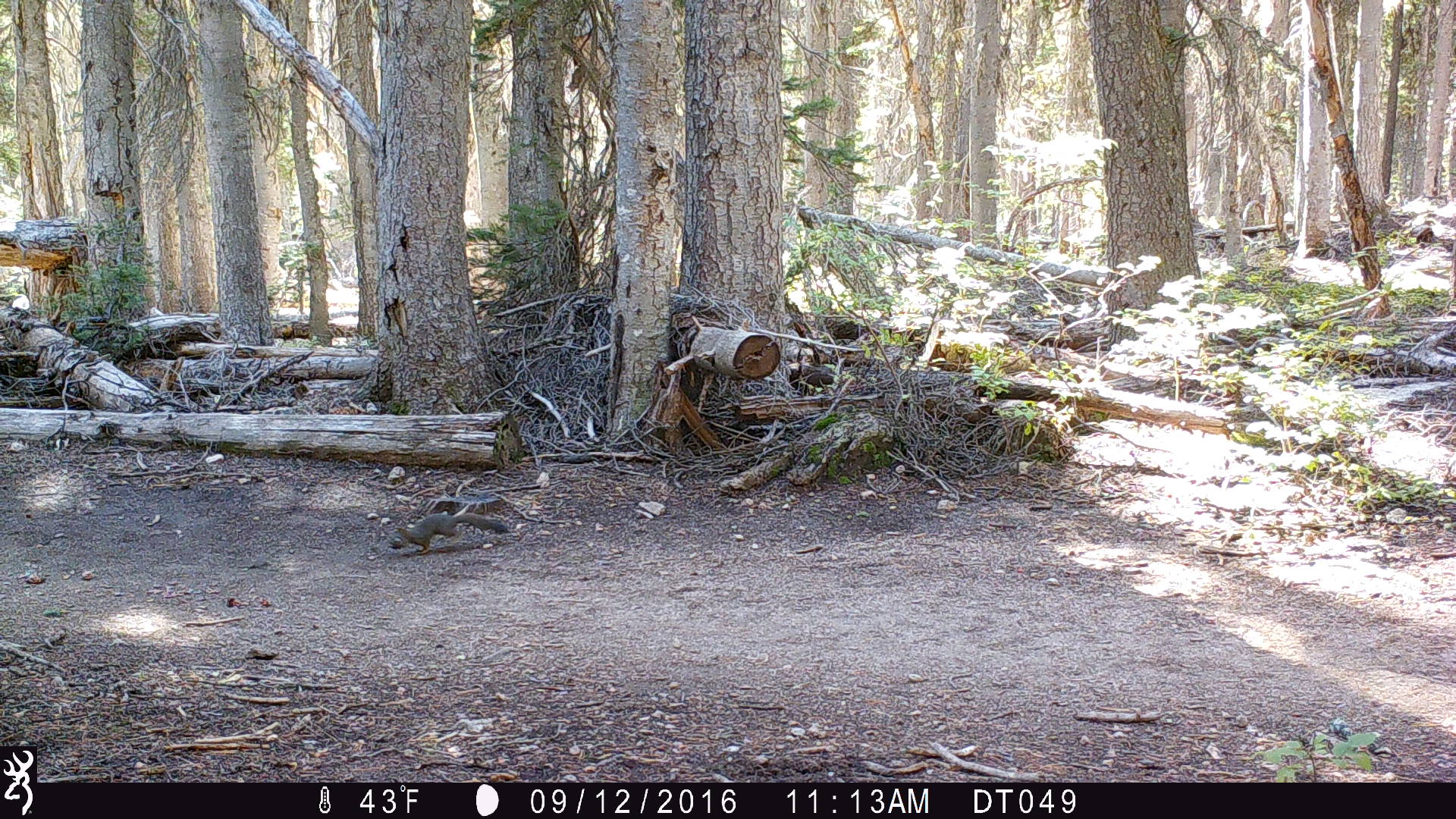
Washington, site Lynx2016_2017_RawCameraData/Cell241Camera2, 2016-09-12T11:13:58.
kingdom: Animalia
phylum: Chordata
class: Mammalia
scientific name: Mammalia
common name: small mammal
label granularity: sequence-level